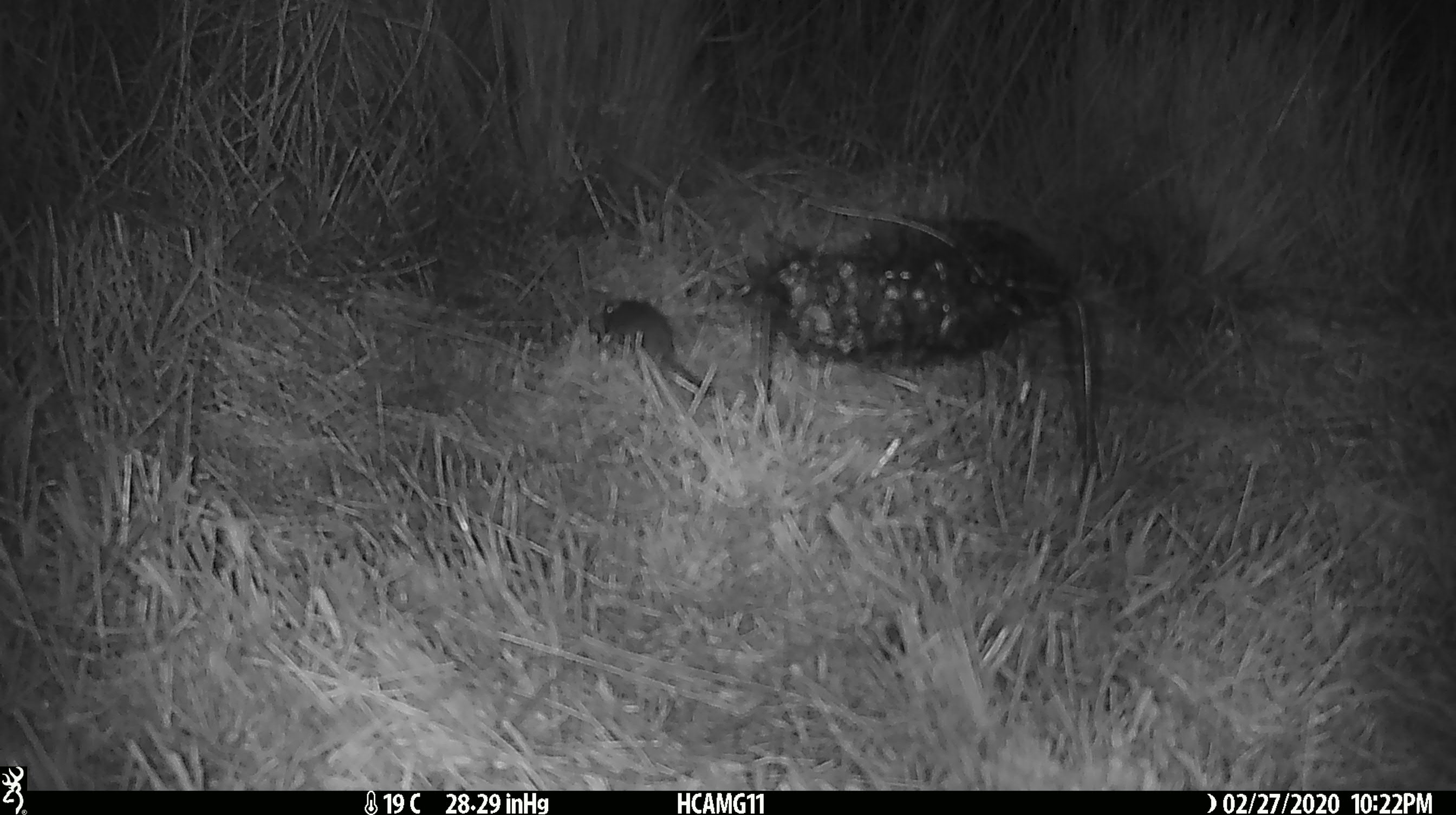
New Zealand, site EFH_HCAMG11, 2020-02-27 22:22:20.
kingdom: Animalia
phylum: Chordata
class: Mammalia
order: Rodentia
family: Muridae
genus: Mus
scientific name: Mus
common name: mouse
Mouse (Mus).